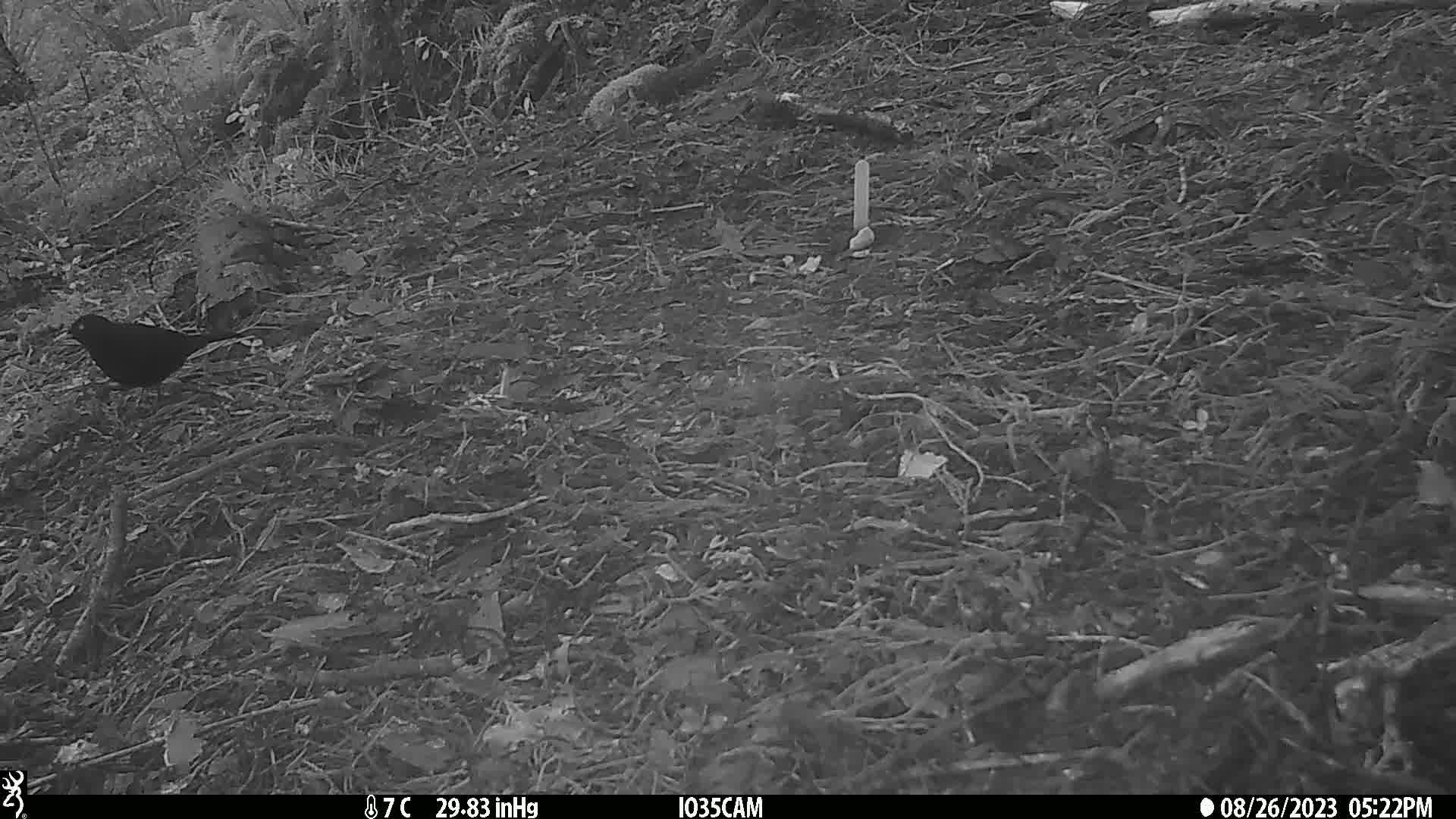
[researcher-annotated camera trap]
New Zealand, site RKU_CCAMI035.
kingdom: Animalia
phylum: Chordata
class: Aves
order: Passeriformes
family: Turdidae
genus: Turdus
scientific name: Turdus merula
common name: eurasian blackbird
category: blackbird